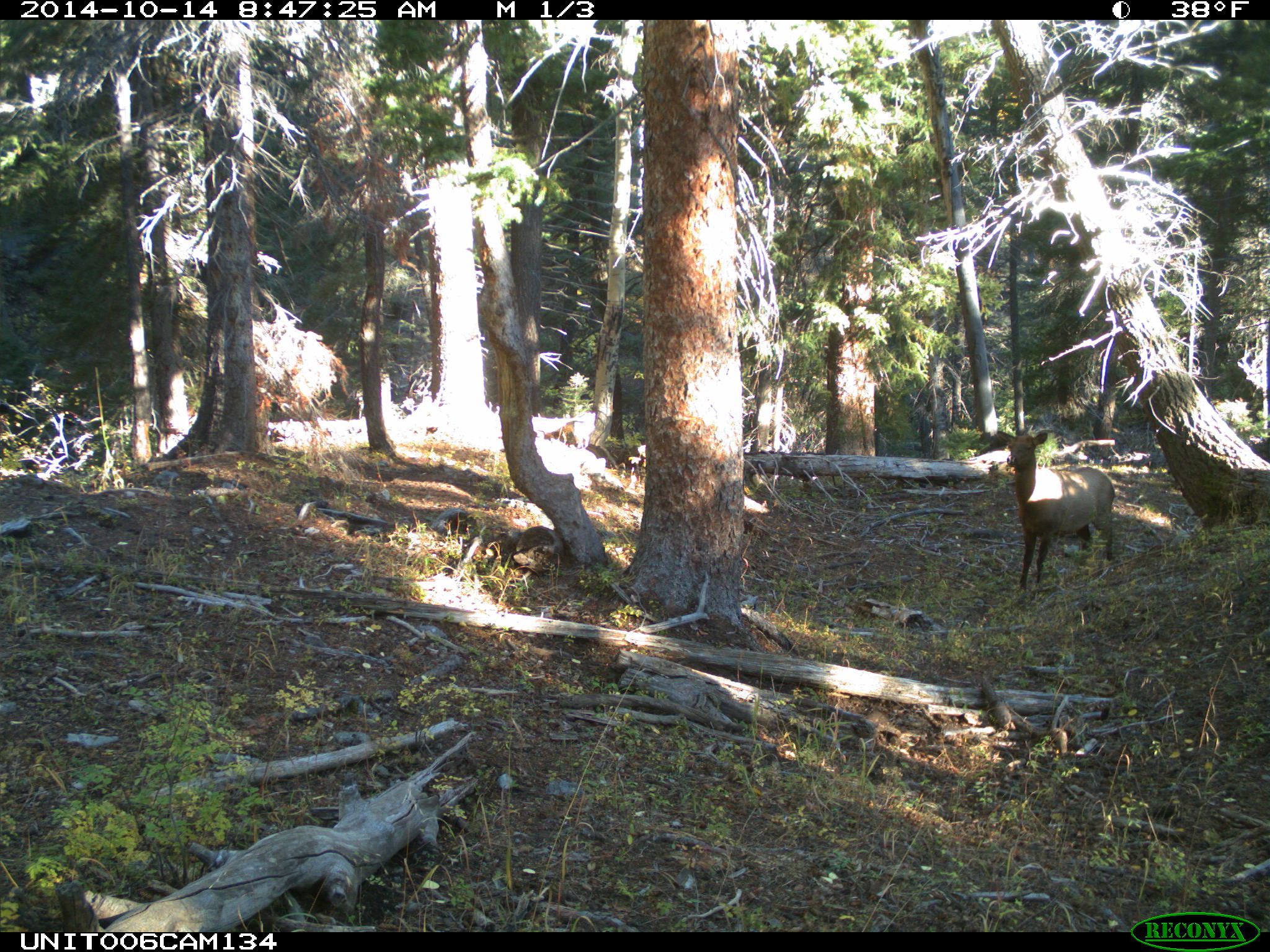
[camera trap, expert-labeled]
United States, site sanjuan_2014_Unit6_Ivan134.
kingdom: Animalia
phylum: Chordata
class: Mammalia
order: Artiodactyla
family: Cervidae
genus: Cervus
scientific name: Cervus elaphus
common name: red deer